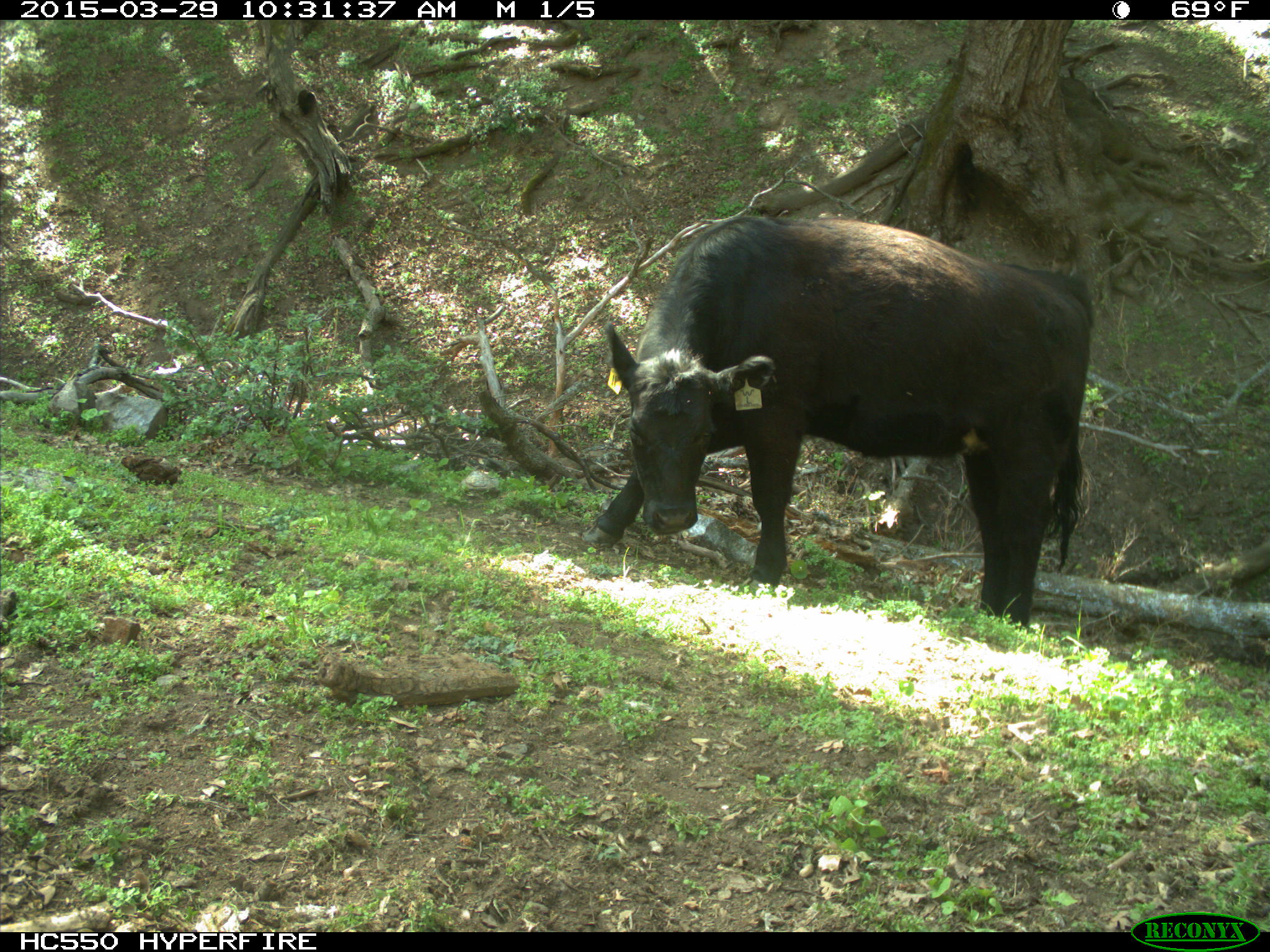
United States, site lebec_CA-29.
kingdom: Animalia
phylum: Chordata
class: Mammalia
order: Artiodactyla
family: Bovidae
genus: Bos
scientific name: Bos taurus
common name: domestic cow